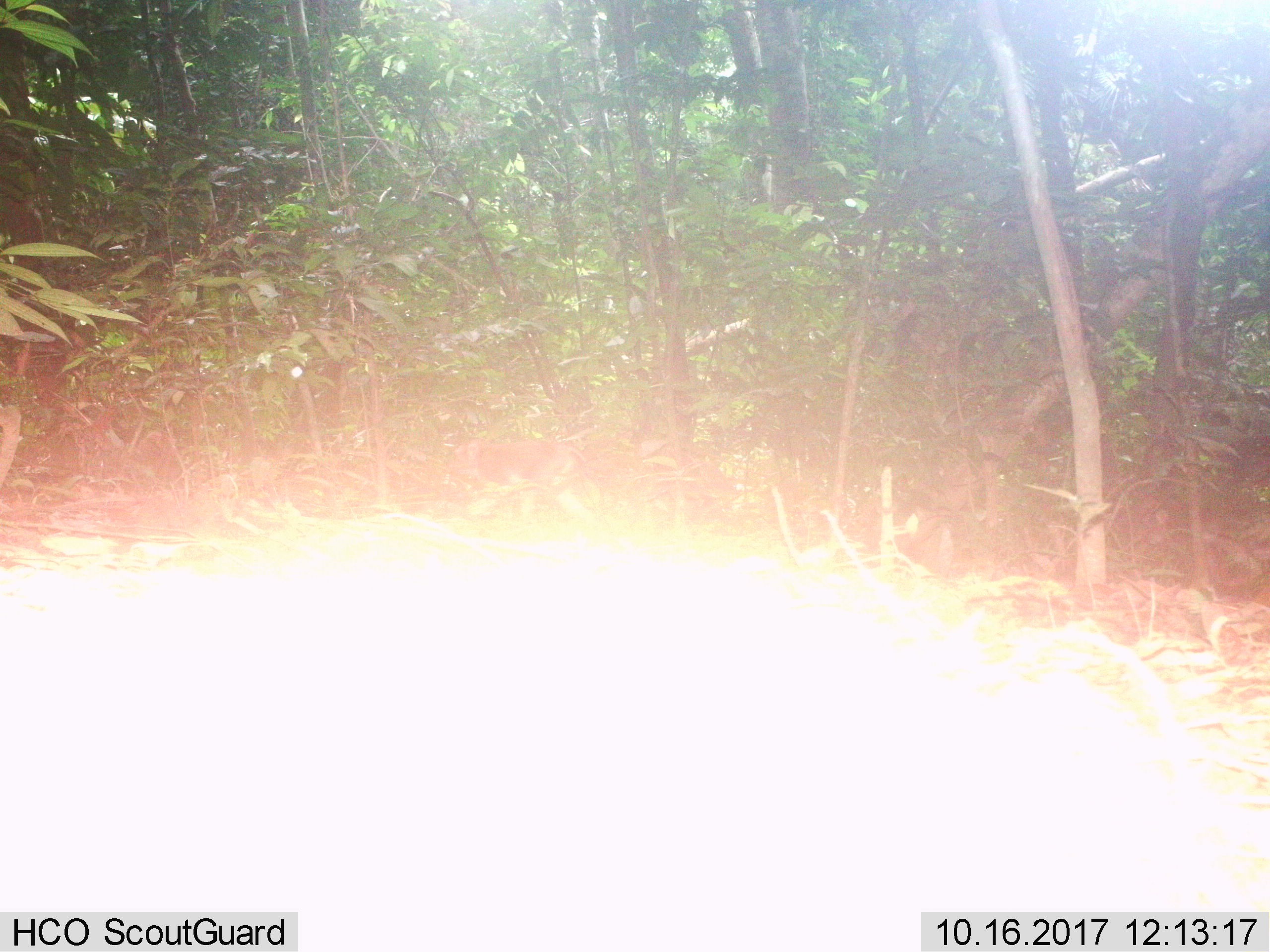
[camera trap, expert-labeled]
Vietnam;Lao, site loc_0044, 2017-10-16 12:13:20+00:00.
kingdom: Animalia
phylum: Chordata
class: Mammalia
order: Primates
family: Cercopithecidae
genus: Macaca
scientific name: Macaca nemestrina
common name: pig-tailed macaque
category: pig tailed macaque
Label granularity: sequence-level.